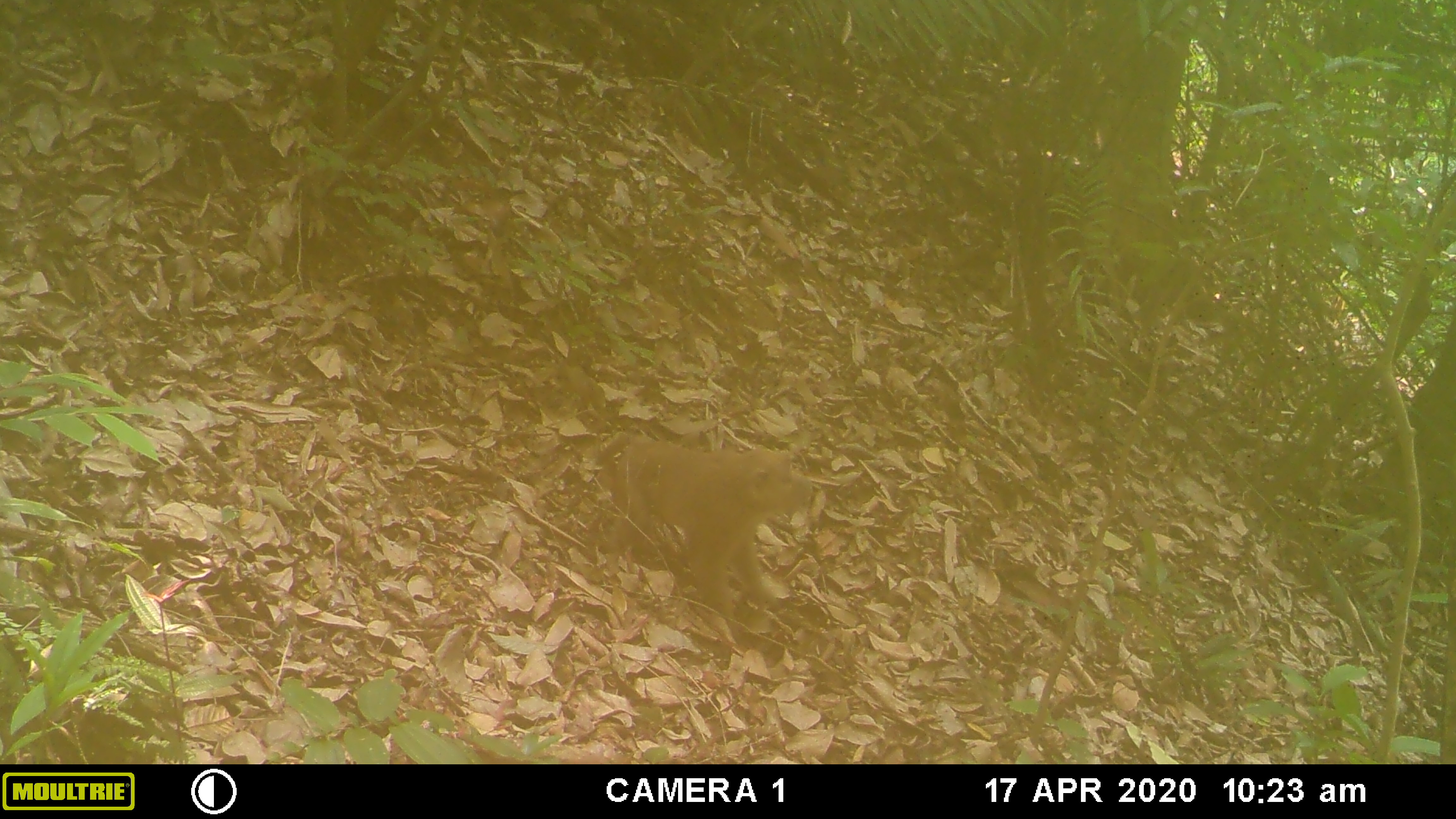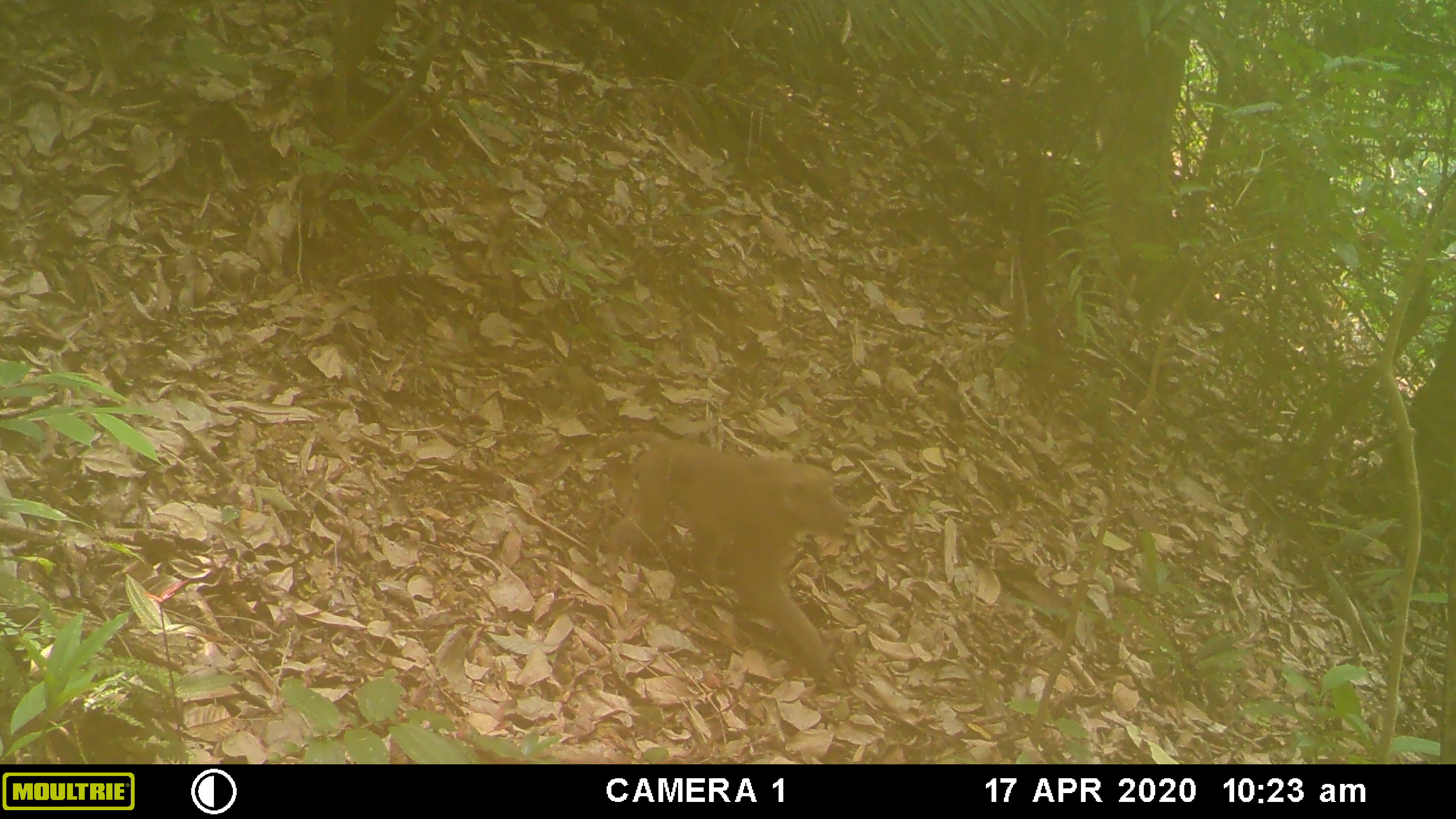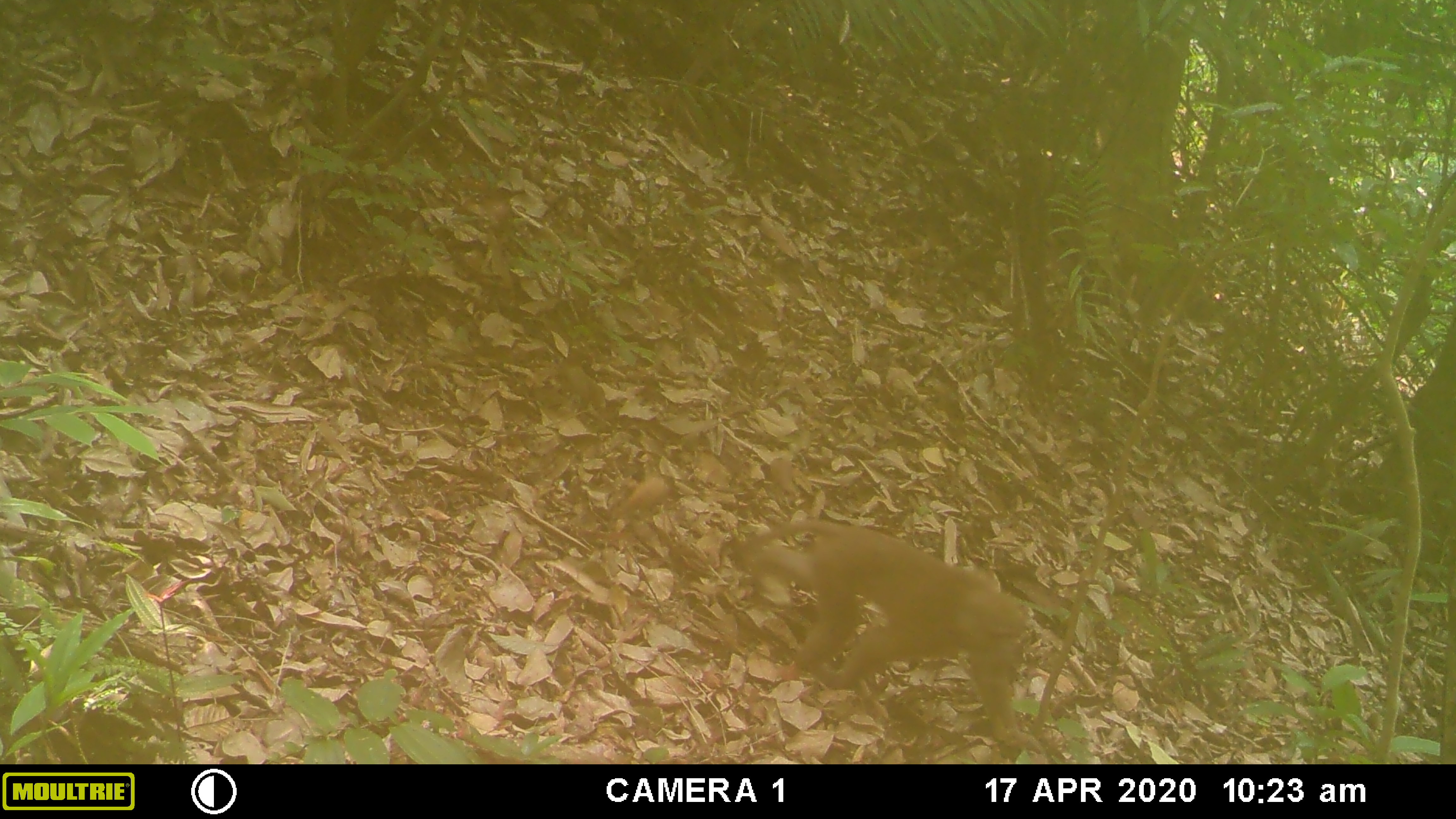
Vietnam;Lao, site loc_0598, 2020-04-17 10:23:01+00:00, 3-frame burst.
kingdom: Animalia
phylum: Chordata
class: Mammalia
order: Primates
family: Cercopithecidae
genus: Macaca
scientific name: Macaca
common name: macaques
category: assam or rhesus macaque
Assam or rhesus macaque (macaques) (Macaca). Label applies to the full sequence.